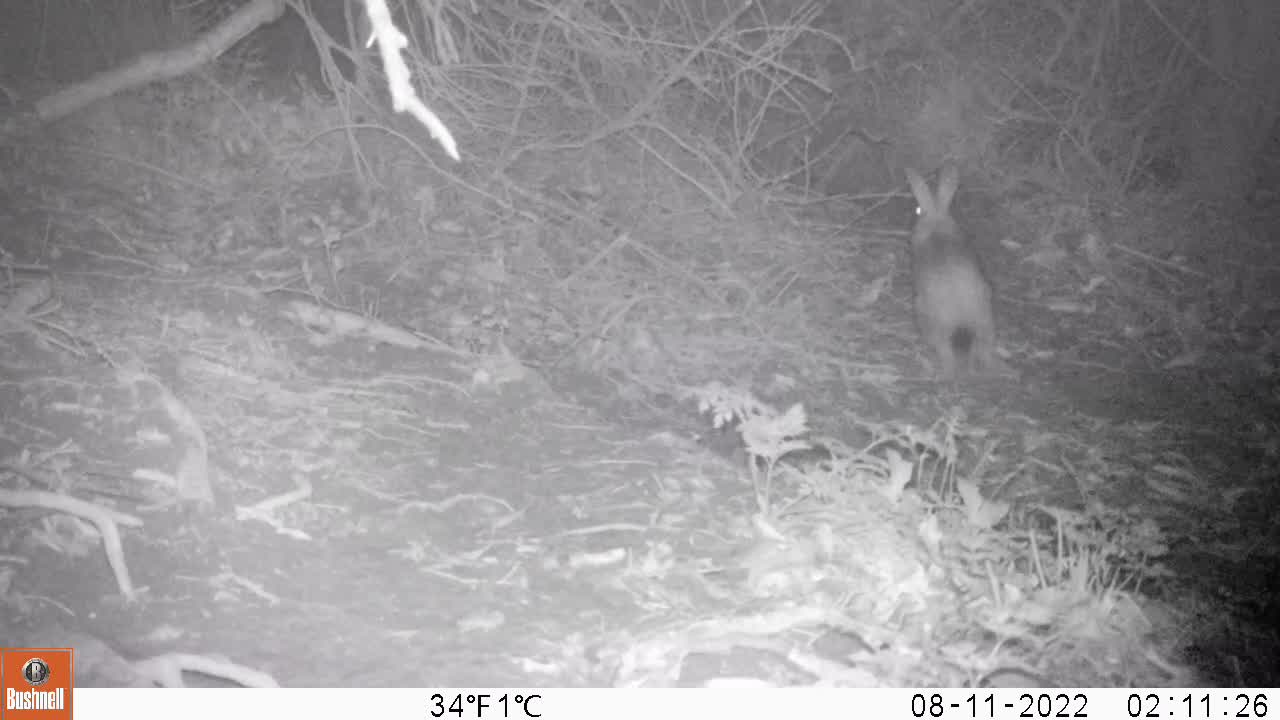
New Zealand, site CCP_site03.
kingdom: Animalia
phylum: Chordata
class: Mammalia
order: Lagomorpha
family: Leporidae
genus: Oryctolagus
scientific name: Oryctolagus cuniculus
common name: european rabbit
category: rabbit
Rabbit (european rabbit) (Oryctolagus cuniculus).